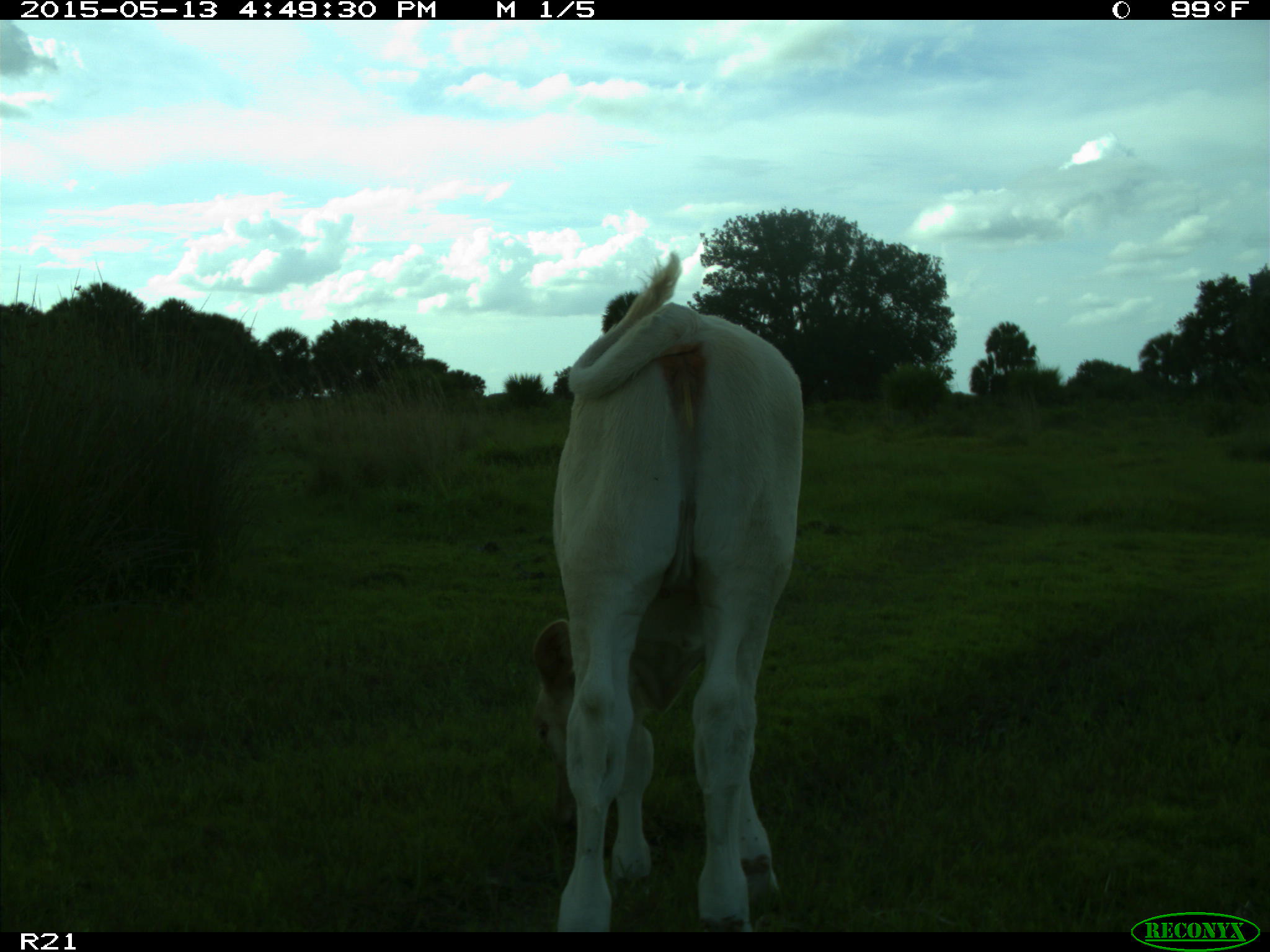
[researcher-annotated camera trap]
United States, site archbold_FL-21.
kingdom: Animalia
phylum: Chordata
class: Mammalia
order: Artiodactyla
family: Bovidae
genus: Bos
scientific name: Bos taurus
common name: domestic cow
Bos taurus (domestic cow).